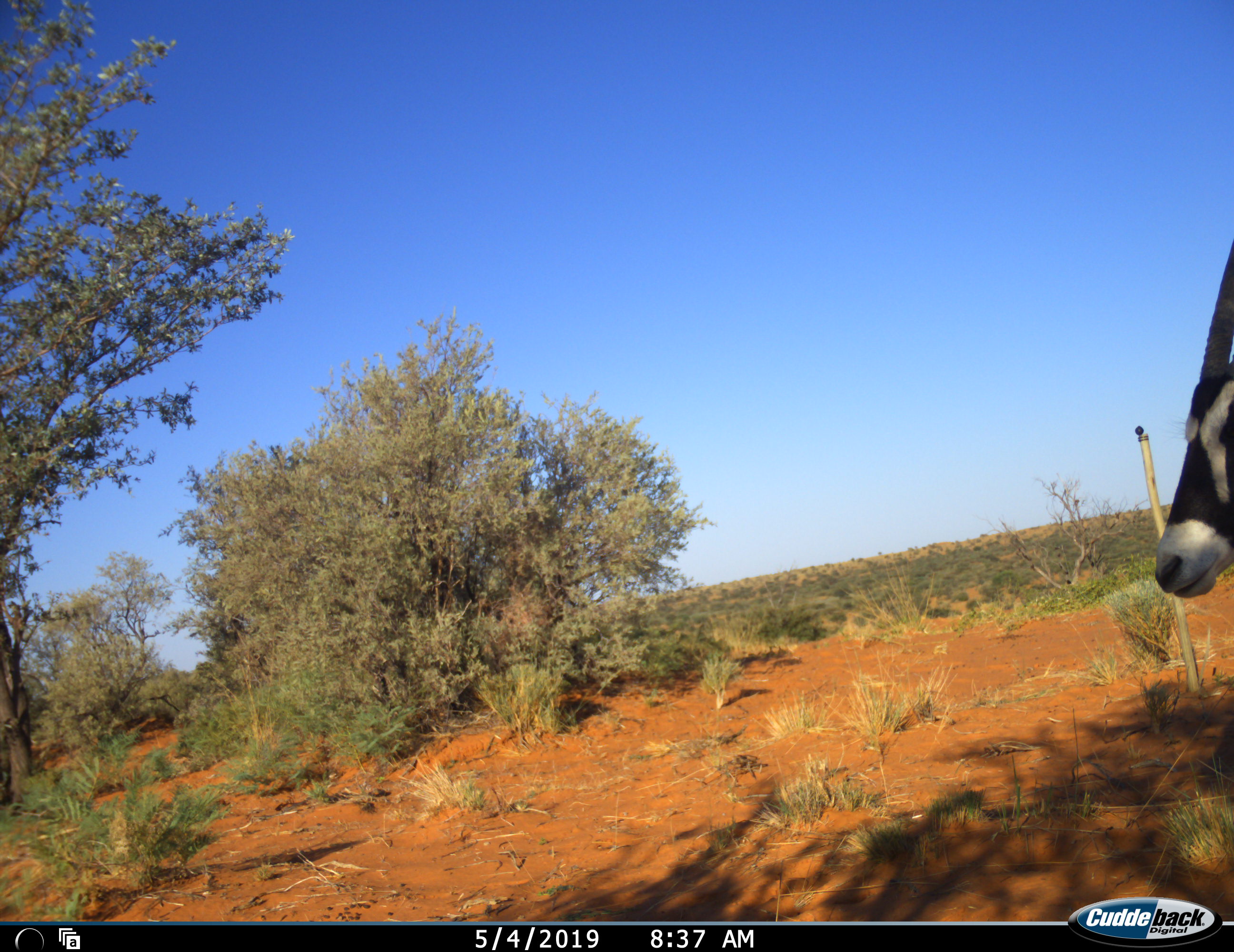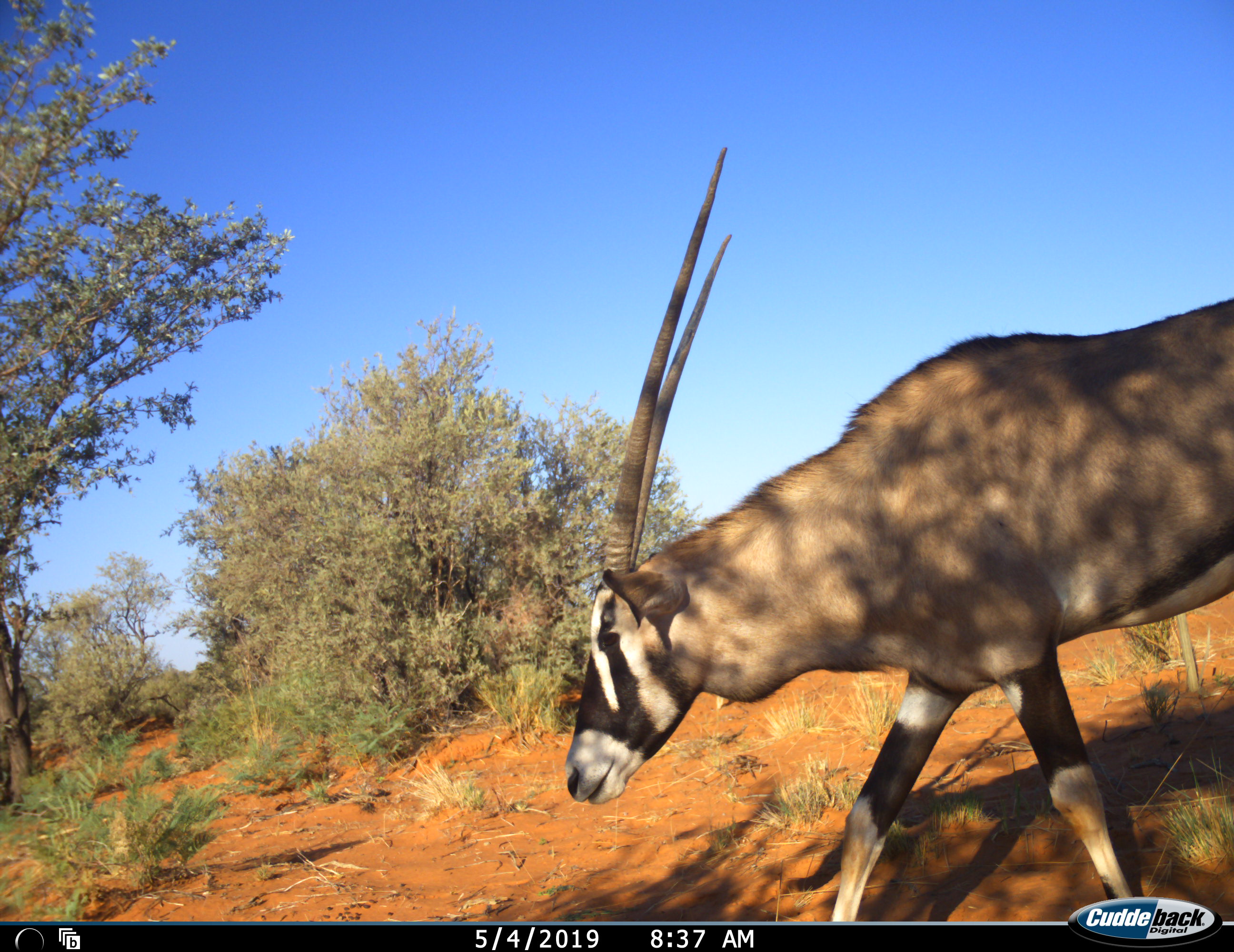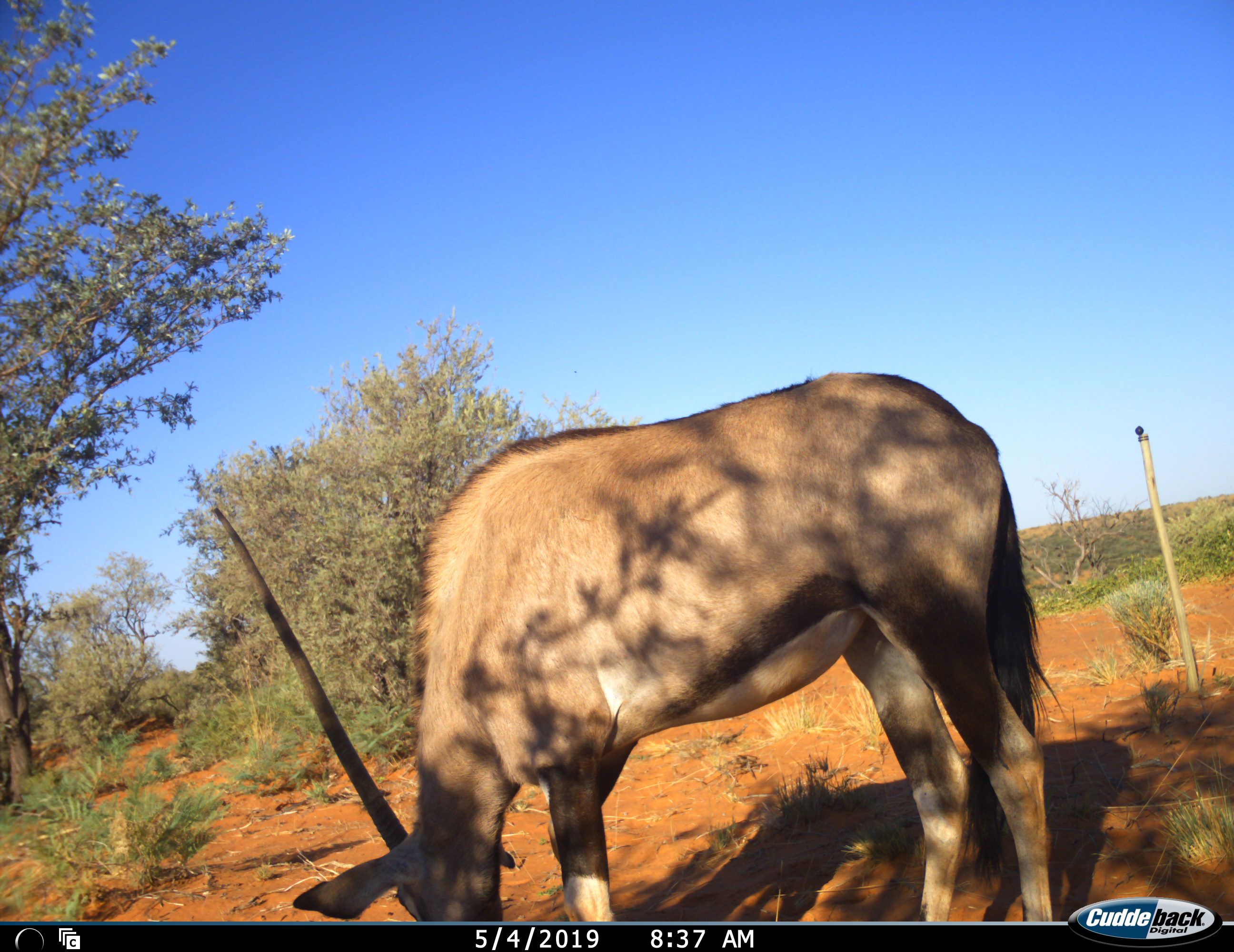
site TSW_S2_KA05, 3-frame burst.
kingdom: Animalia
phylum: Chordata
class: Mammalia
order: Artiodactyla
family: Bovidae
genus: Oryx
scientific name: Oryx gazella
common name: gemsbok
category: oryx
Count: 1.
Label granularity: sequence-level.